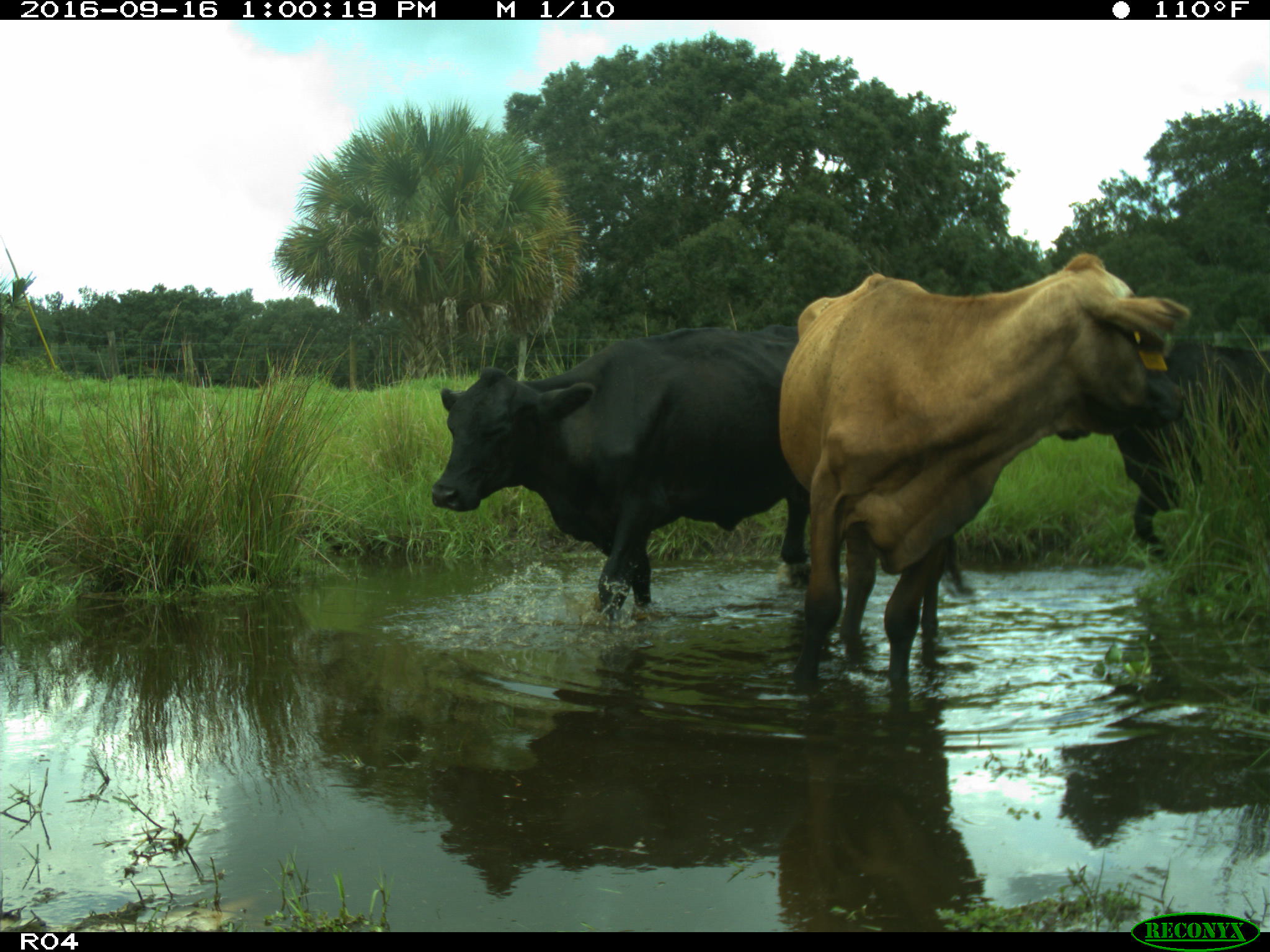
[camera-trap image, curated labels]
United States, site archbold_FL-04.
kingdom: Animalia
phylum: Chordata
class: Mammalia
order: Artiodactyla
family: Bovidae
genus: Bos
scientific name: Bos taurus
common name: domestic cow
Bos taurus (domestic cow).